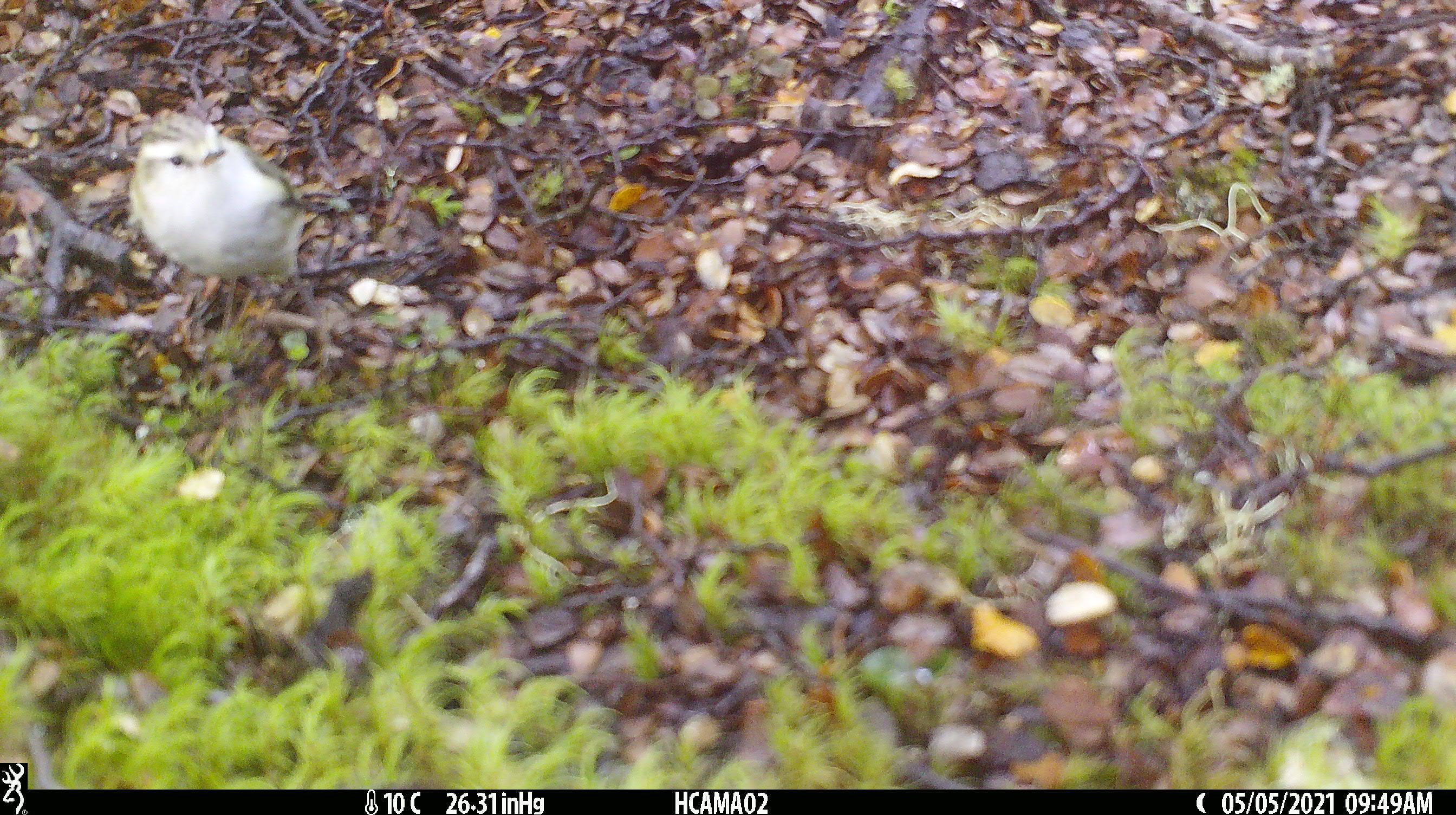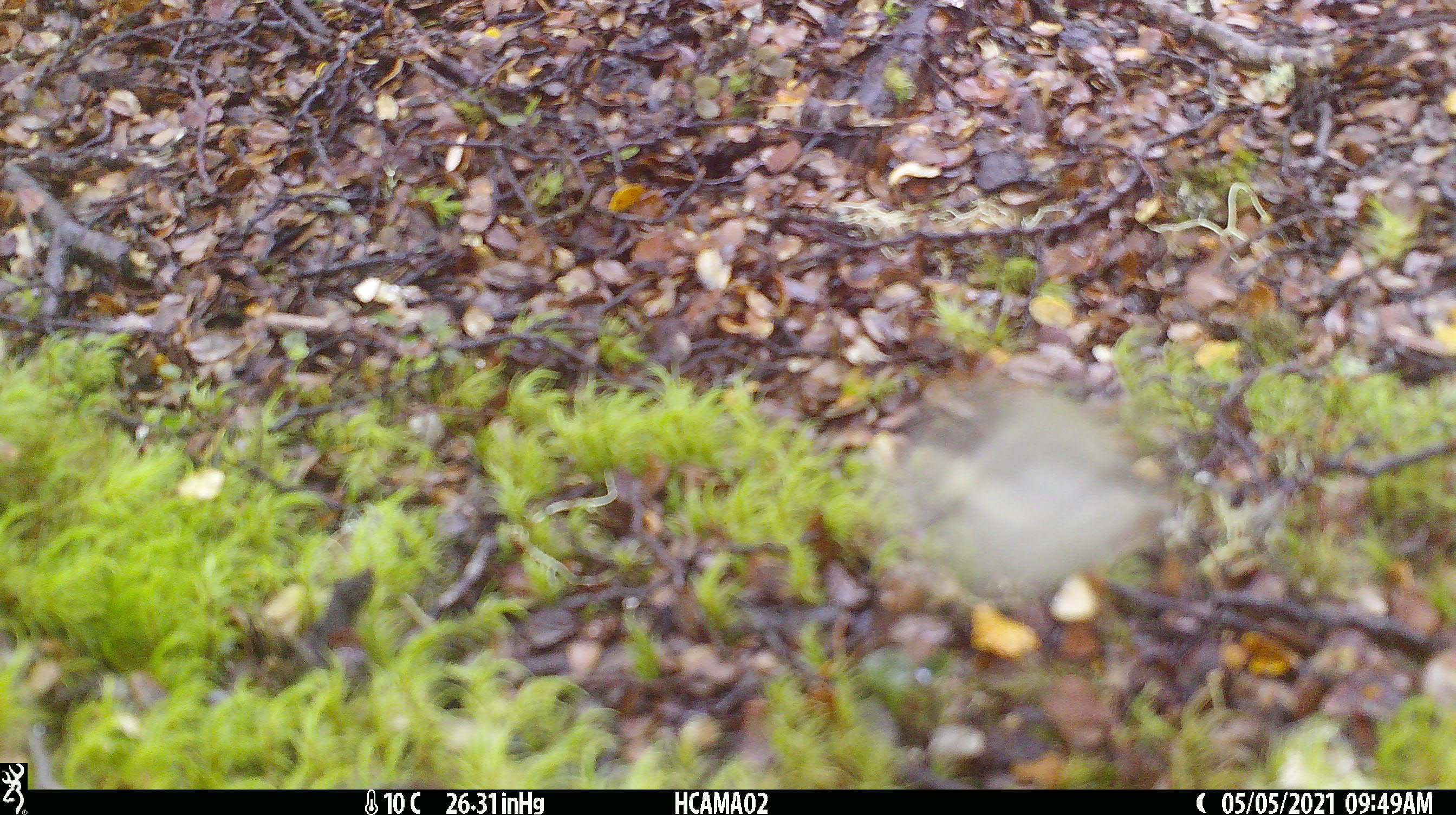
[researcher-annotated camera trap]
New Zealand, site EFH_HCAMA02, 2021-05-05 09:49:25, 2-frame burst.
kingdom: Animalia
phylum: Chordata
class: Aves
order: Passeriformes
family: Acanthisittidae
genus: Acanthisitta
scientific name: Acanthisitta chloris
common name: rifleman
Rifleman (Acanthisitta chloris).